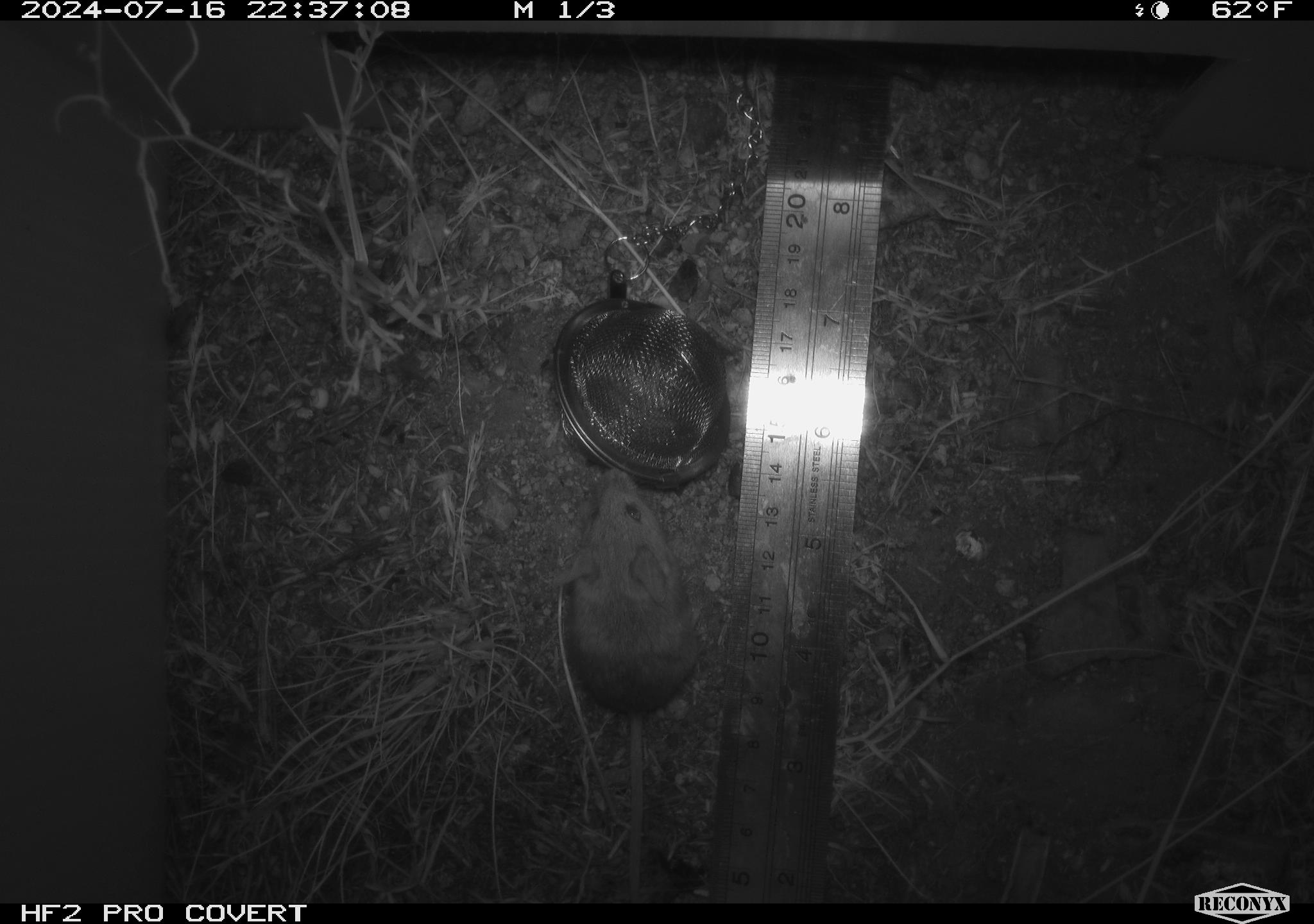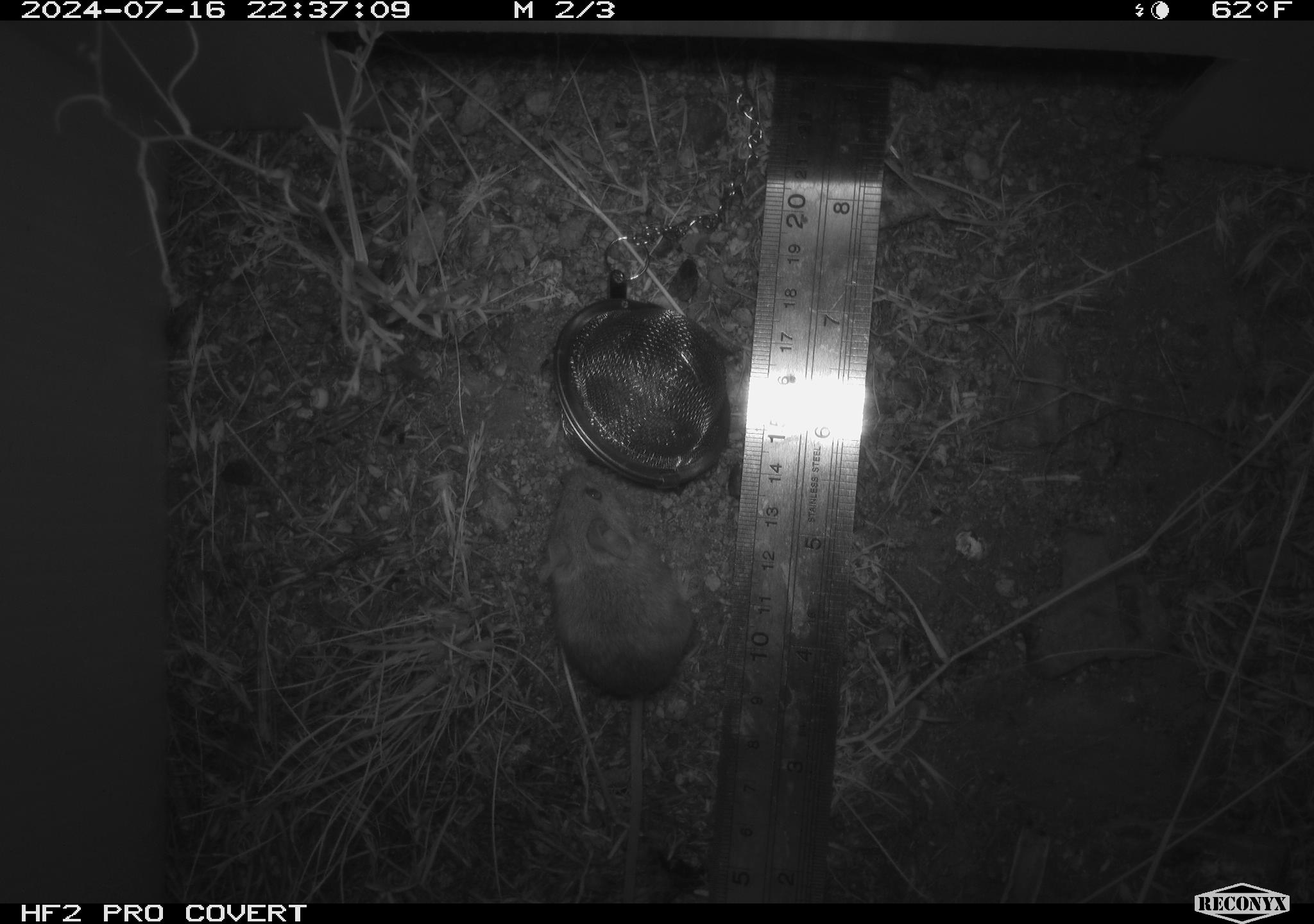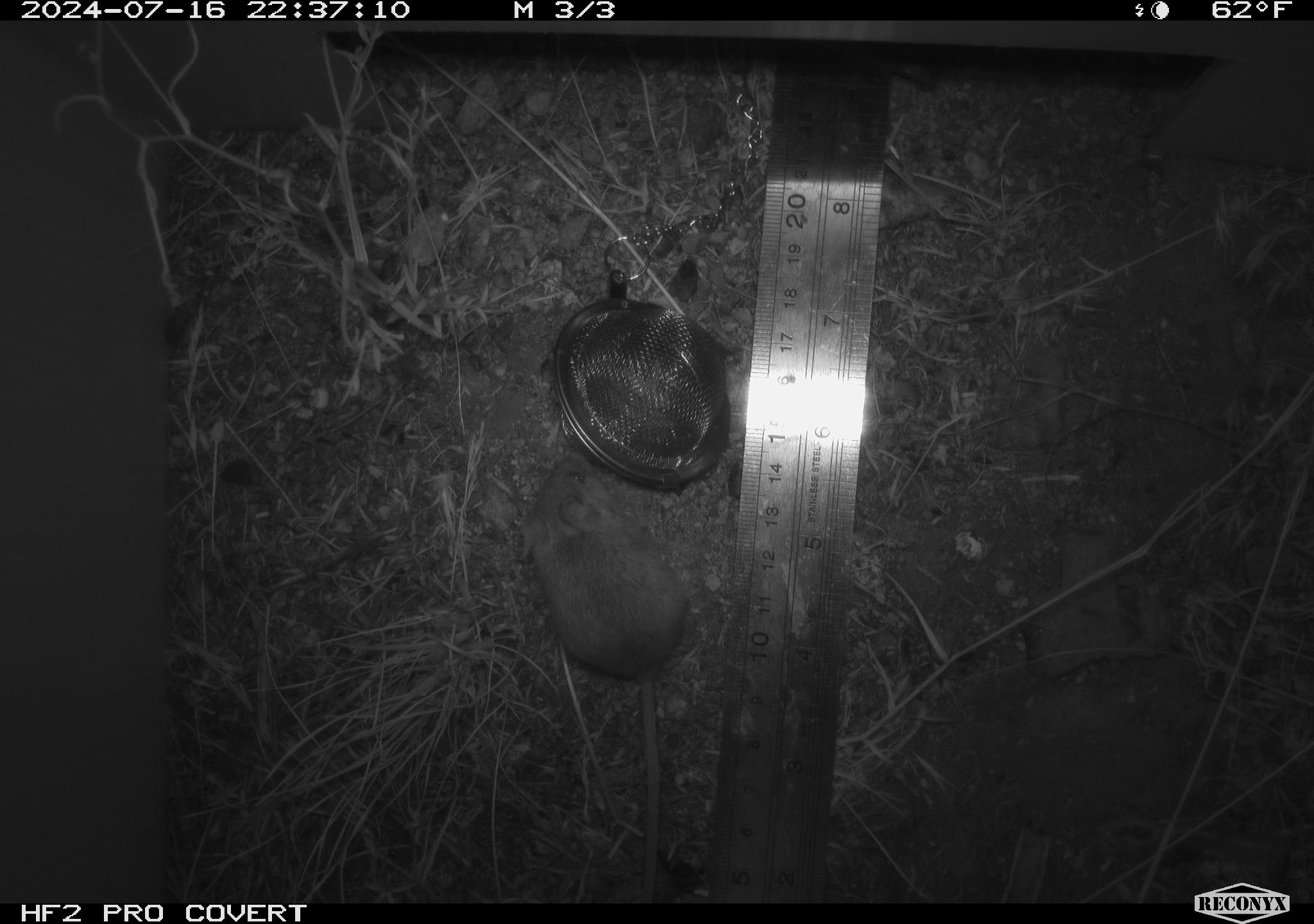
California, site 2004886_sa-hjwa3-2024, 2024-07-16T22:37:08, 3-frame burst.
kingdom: Animalia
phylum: Chordata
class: Mammalia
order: Rodentia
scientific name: Rodentia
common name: rodent